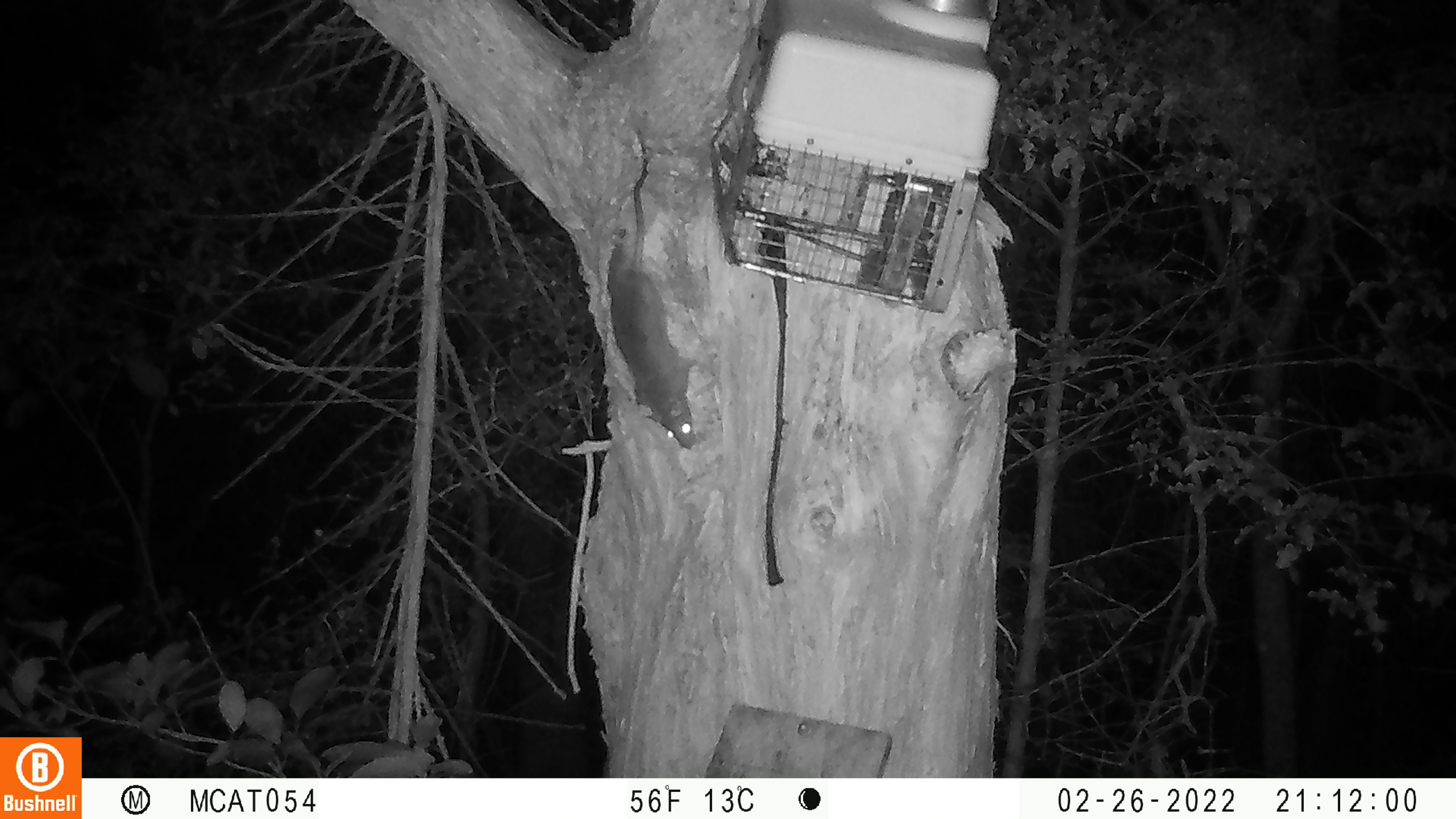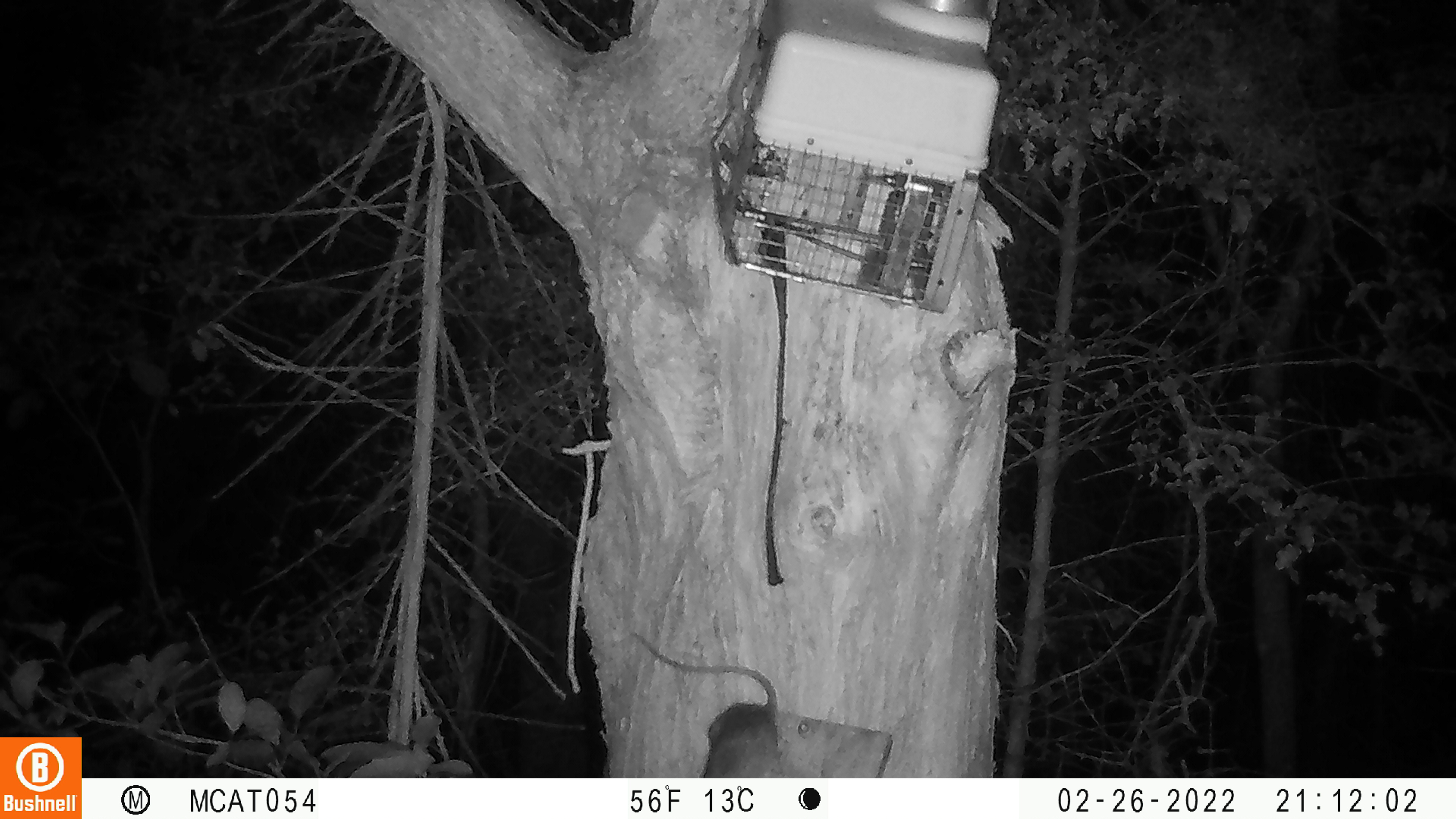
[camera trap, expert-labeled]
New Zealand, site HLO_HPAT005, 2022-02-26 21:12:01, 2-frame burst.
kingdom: Animalia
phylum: Chordata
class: Mammalia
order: Rodentia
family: Muridae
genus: Rattus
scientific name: Rattus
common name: rat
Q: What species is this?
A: Rat (Rattus).